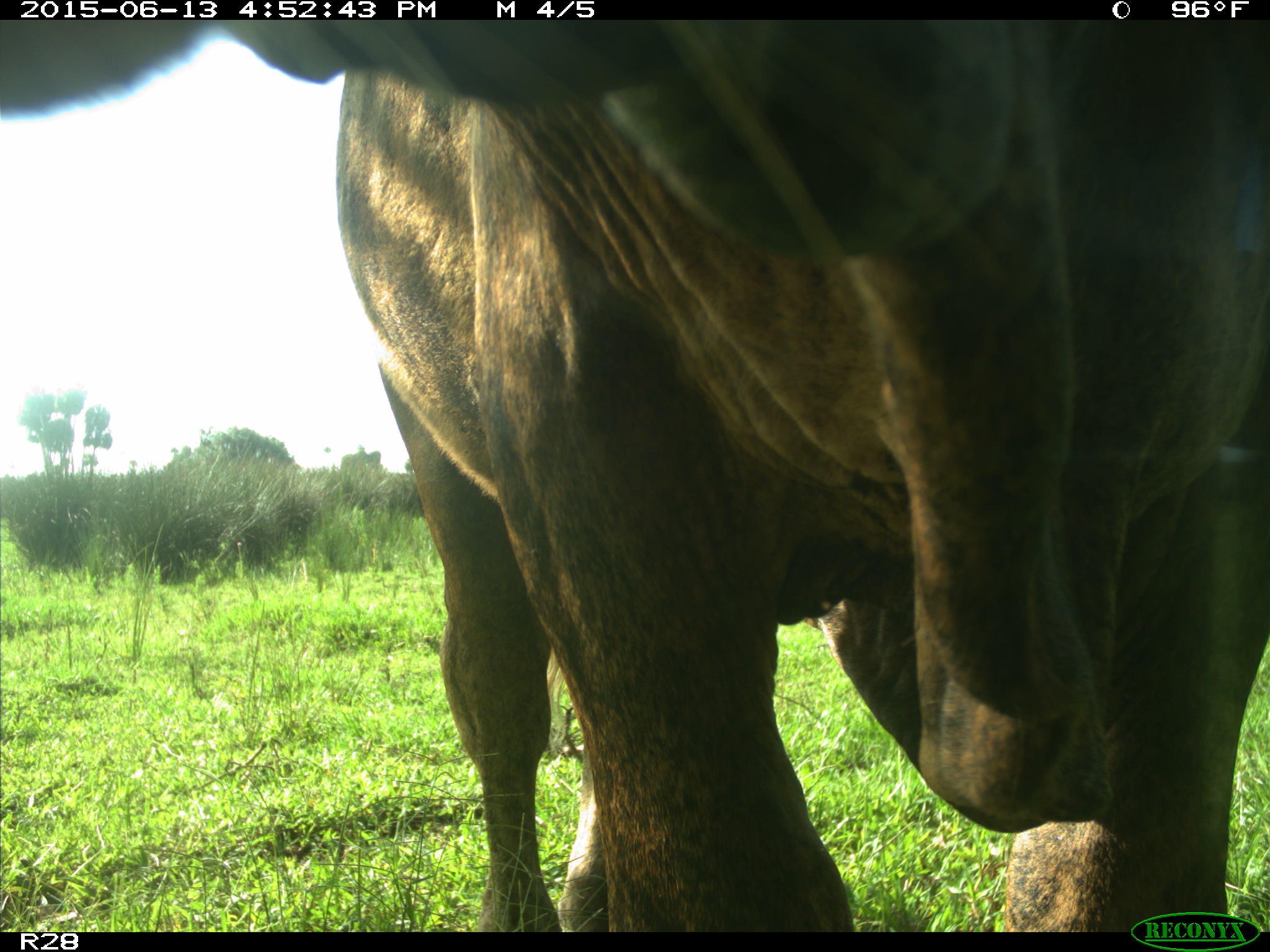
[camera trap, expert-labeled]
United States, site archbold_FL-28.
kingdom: Animalia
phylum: Chordata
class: Mammalia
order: Artiodactyla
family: Bovidae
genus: Bos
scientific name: Bos taurus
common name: domestic cow